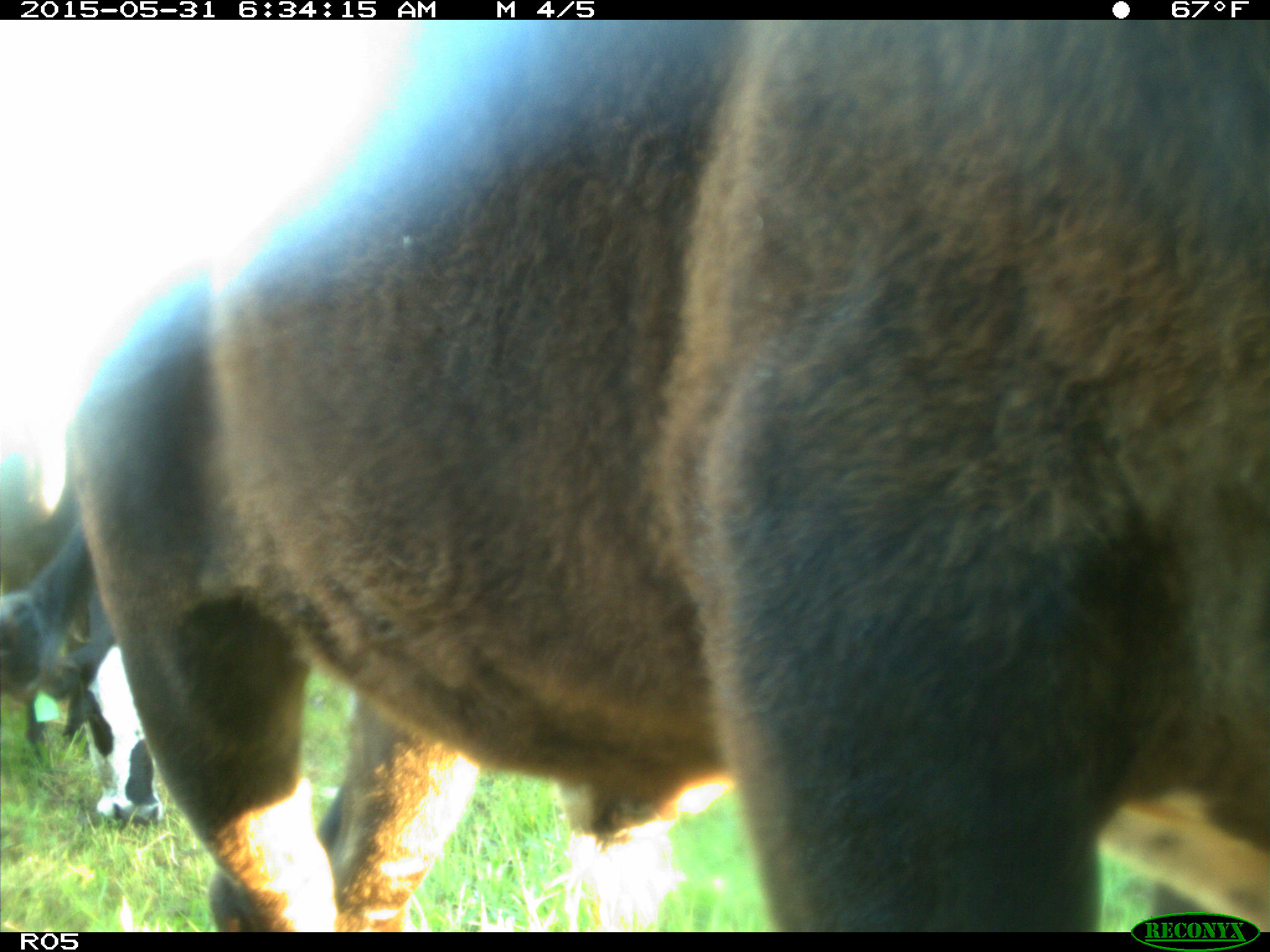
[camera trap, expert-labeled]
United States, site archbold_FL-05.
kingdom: Animalia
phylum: Chordata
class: Mammalia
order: Artiodactyla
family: Bovidae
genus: Bos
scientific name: Bos taurus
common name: domestic cow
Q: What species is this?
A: Bos taurus (domestic cow).